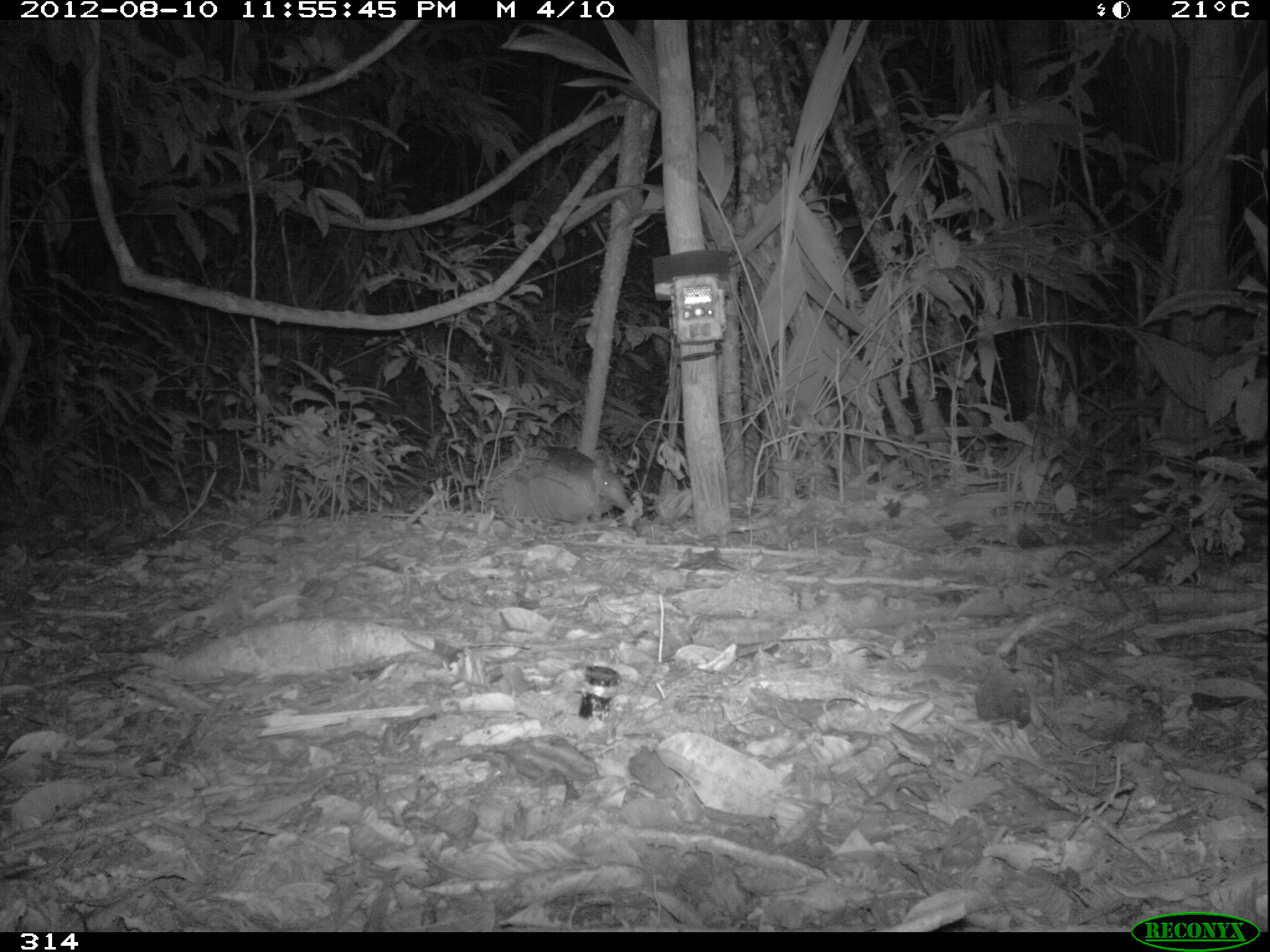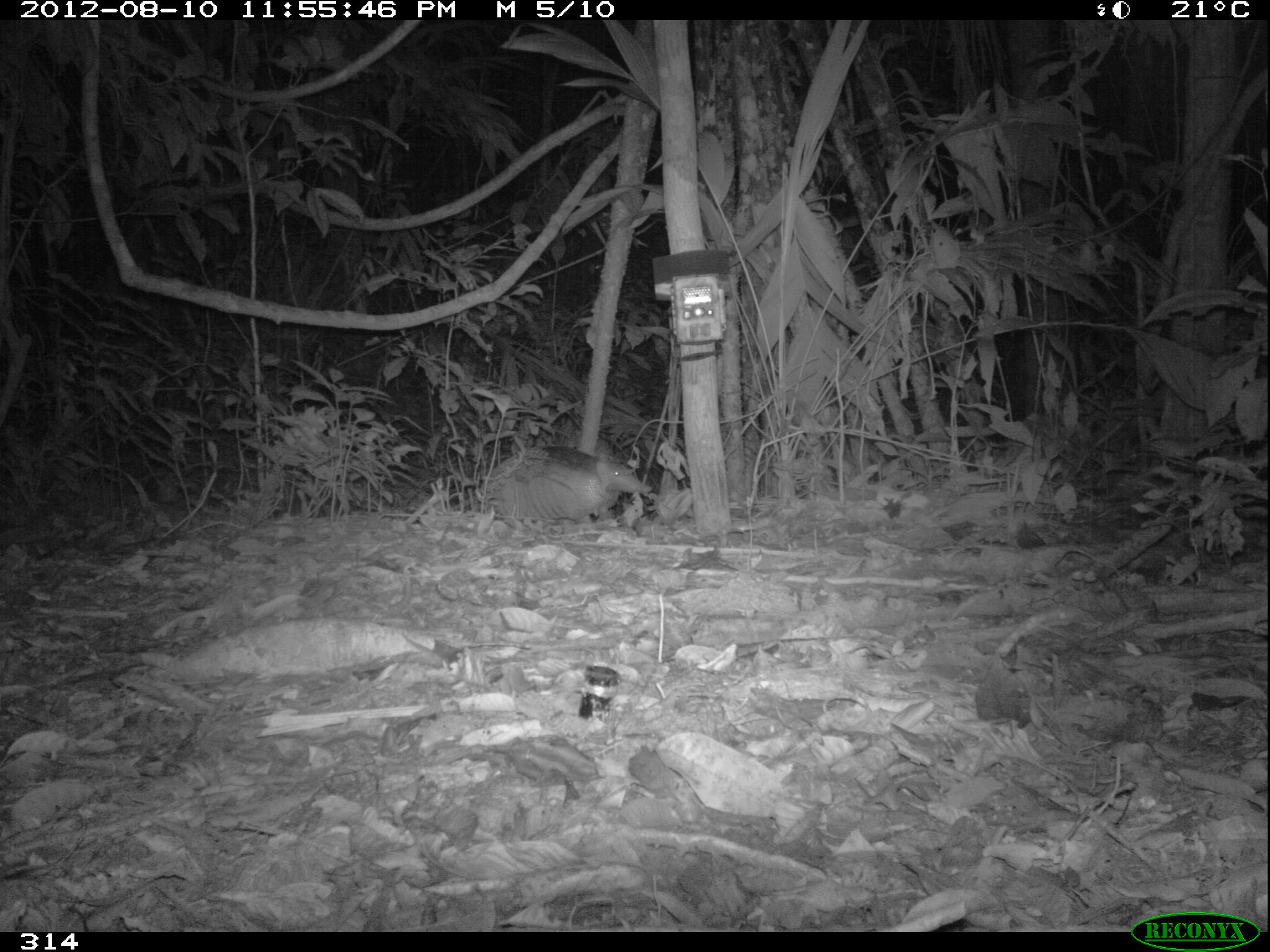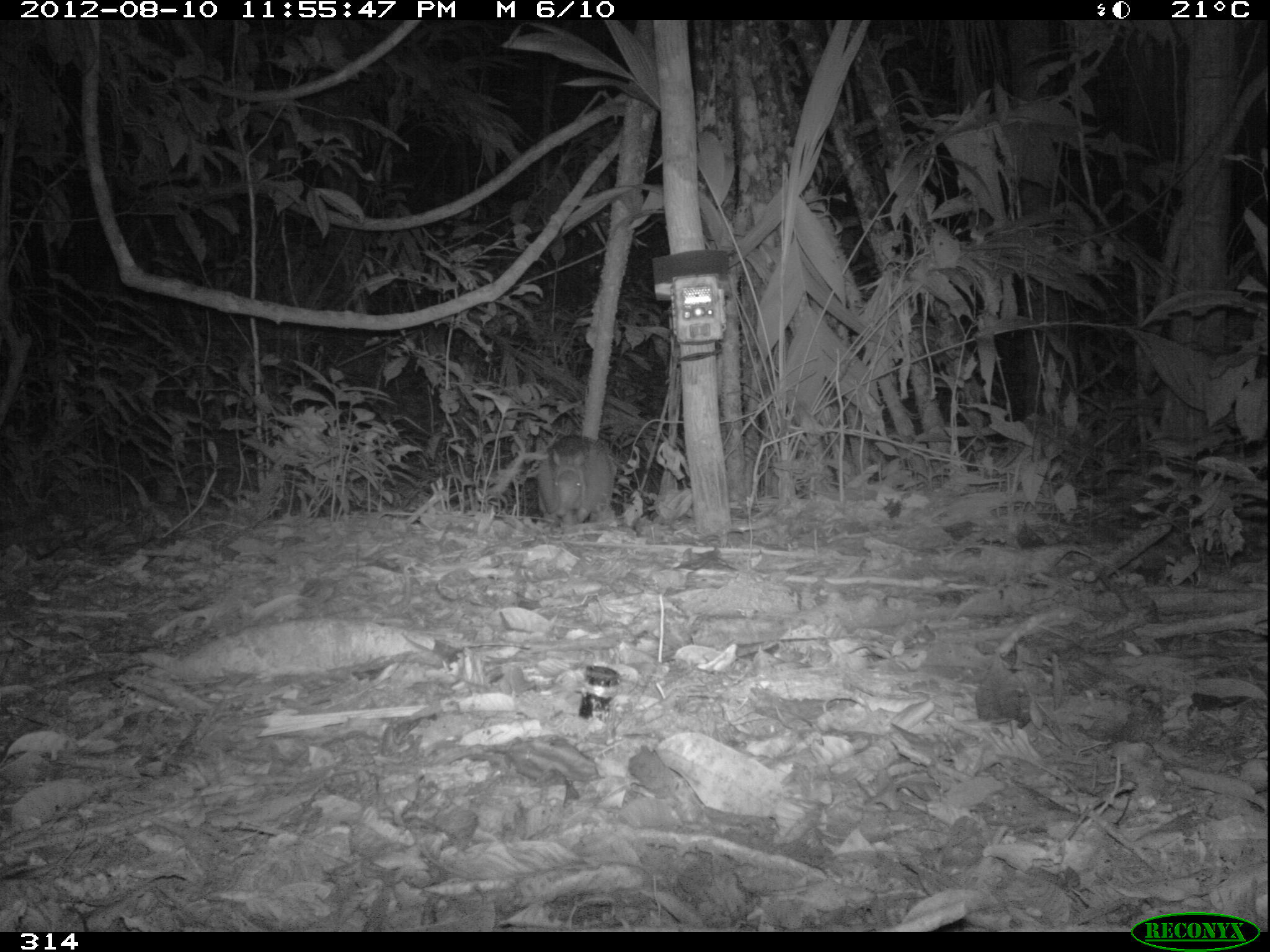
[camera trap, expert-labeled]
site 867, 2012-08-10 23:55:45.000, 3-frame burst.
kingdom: Animalia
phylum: Chordata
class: Mammalia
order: Cingulata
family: Dasypodidae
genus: Dasypus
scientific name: Dasypus novemcinctus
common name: nine-banded armadillo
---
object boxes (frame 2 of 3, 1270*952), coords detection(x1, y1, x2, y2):
dasypus novemcinctus: detection(482, 443, 652, 530)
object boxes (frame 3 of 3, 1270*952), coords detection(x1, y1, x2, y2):
dasypus novemcinctus: detection(534, 434, 616, 525)